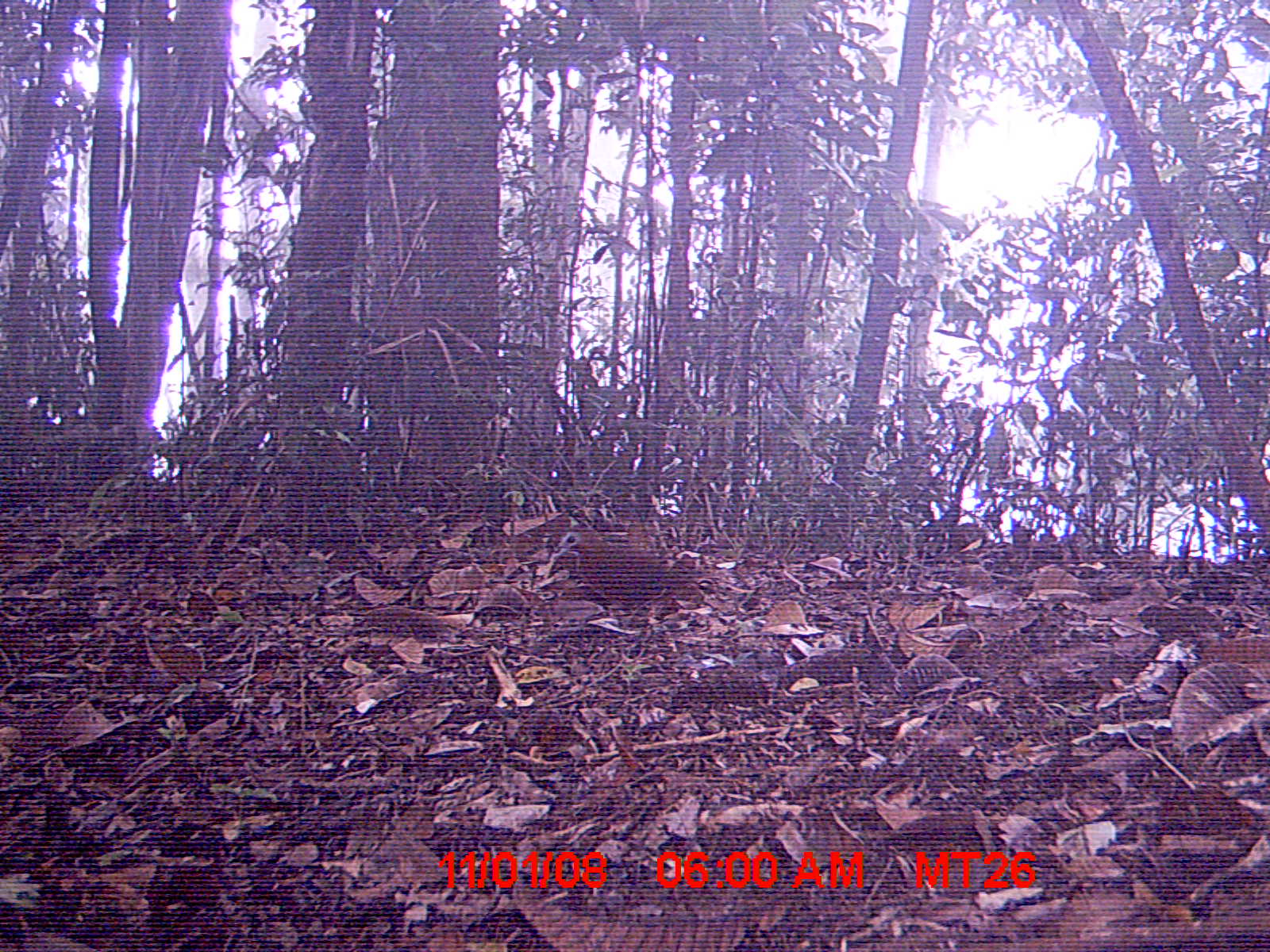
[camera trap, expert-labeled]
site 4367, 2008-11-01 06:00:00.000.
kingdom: Animalia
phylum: Chordata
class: Aves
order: Gruiformes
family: Sarothruridae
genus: Mentocrex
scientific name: Mentocrex kioloides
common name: madagascar wood rail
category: canirallus kioloides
Canirallus kioloides (madagascar wood rail) (Mentocrex kioloides), count 1.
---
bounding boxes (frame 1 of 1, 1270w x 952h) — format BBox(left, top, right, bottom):
canirallus kioloides: BBox(550, 527, 709, 617)